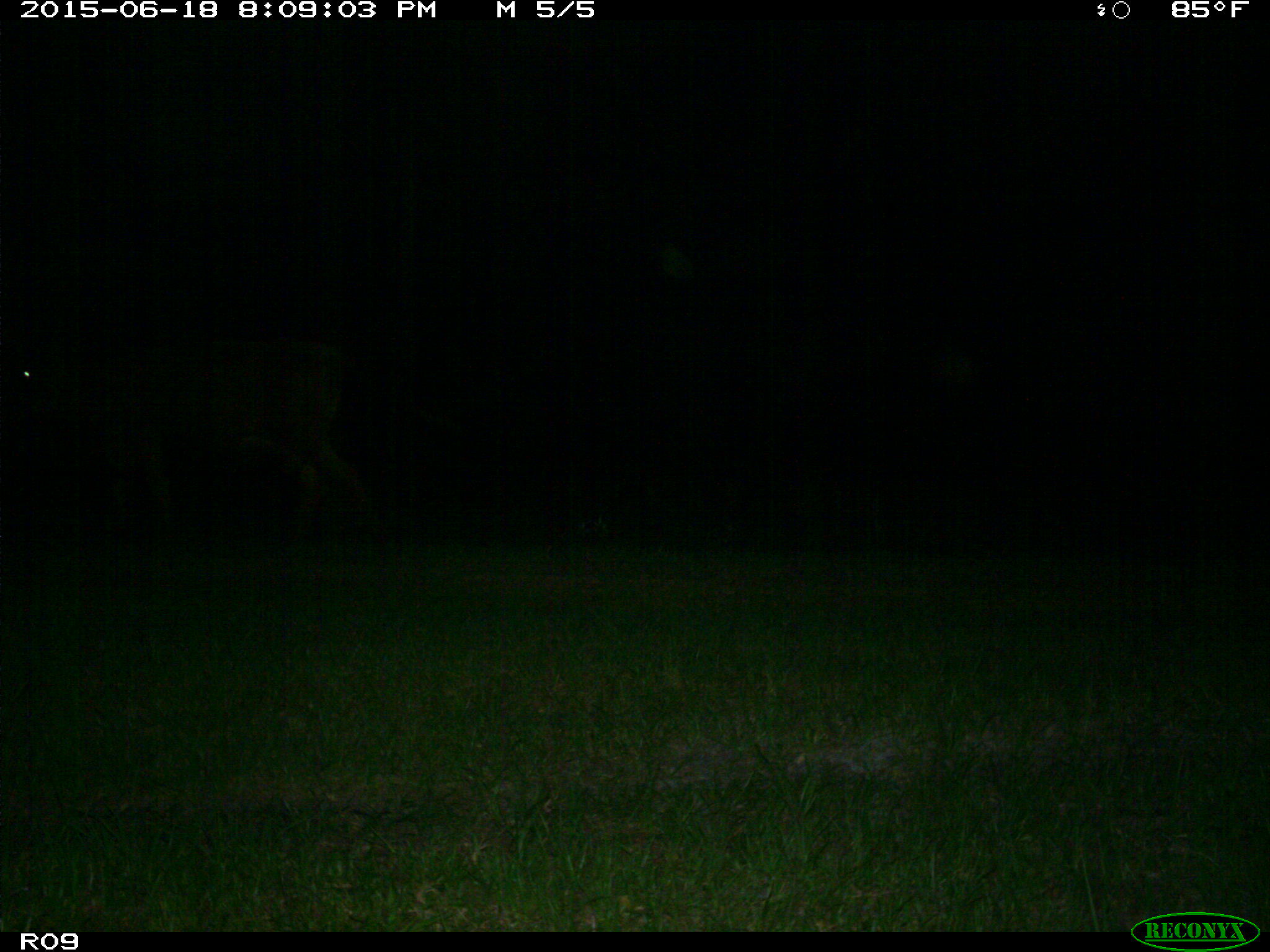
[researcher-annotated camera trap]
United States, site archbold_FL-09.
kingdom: Animalia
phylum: Chordata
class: Mammalia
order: Artiodactyla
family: Bovidae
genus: Bos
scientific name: Bos taurus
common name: domestic cow